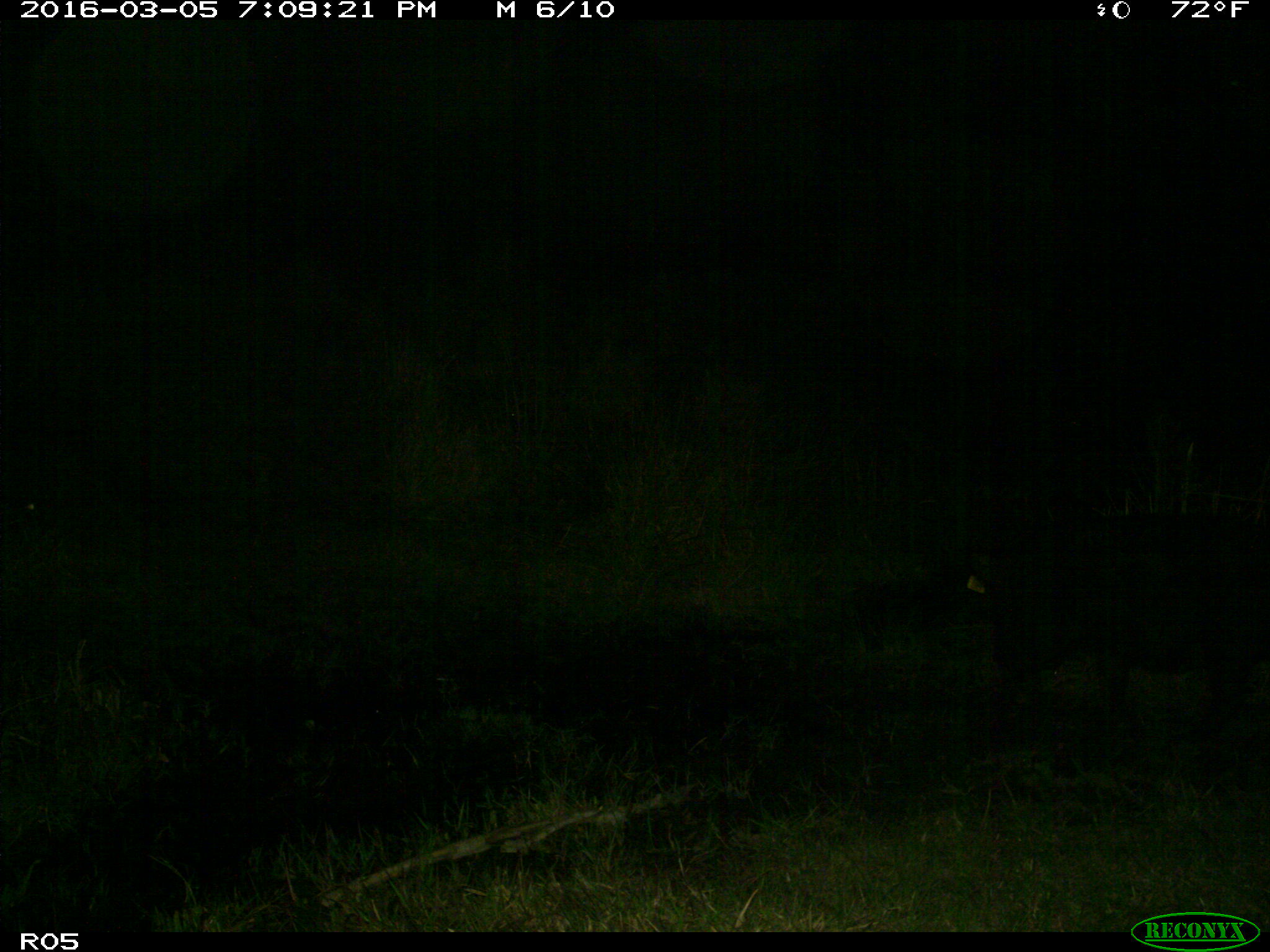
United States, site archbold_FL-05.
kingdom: Animalia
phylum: Chordata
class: Mammalia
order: Artiodactyla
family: Suidae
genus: Sus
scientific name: Sus scrofa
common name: wild boar